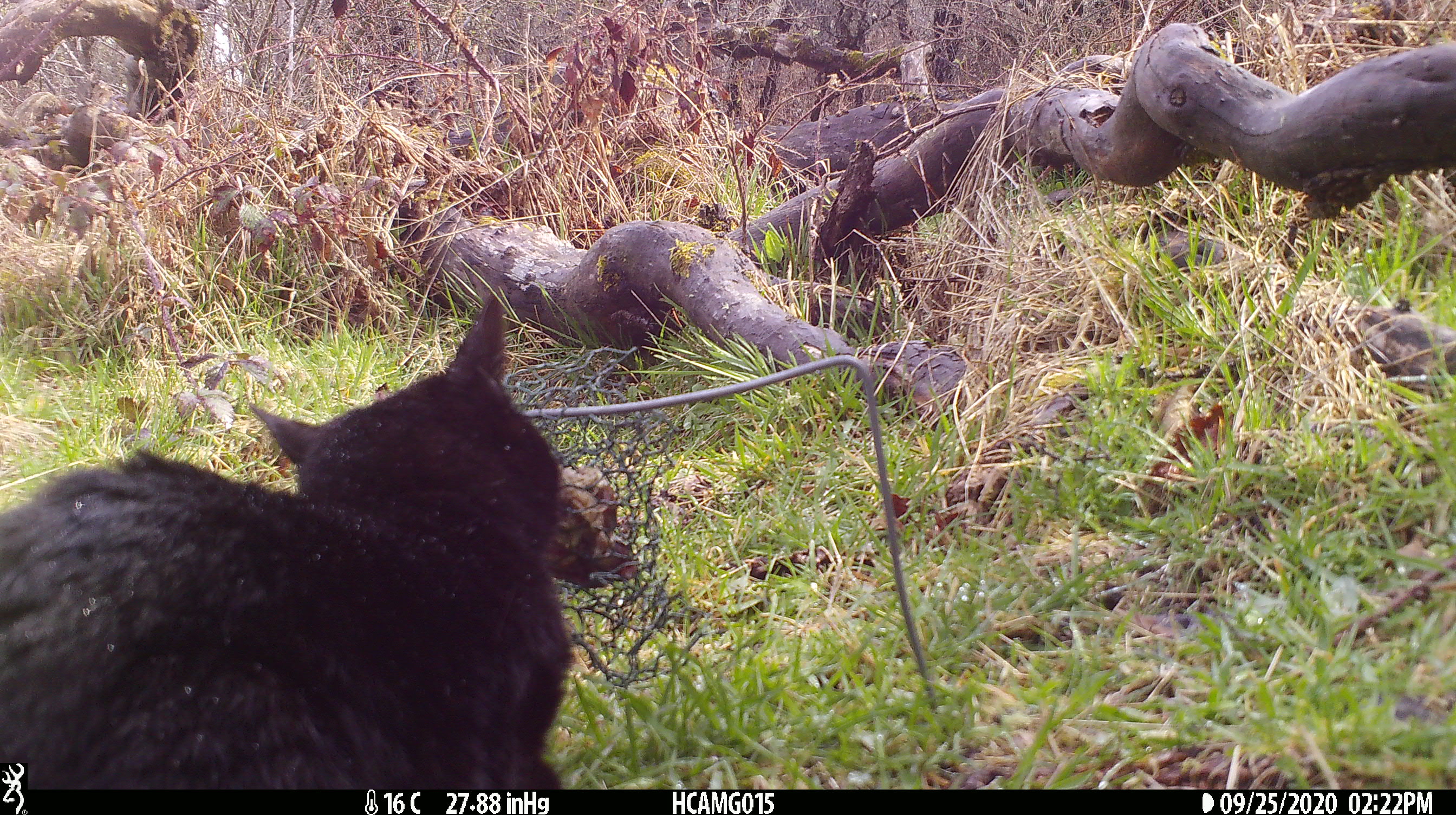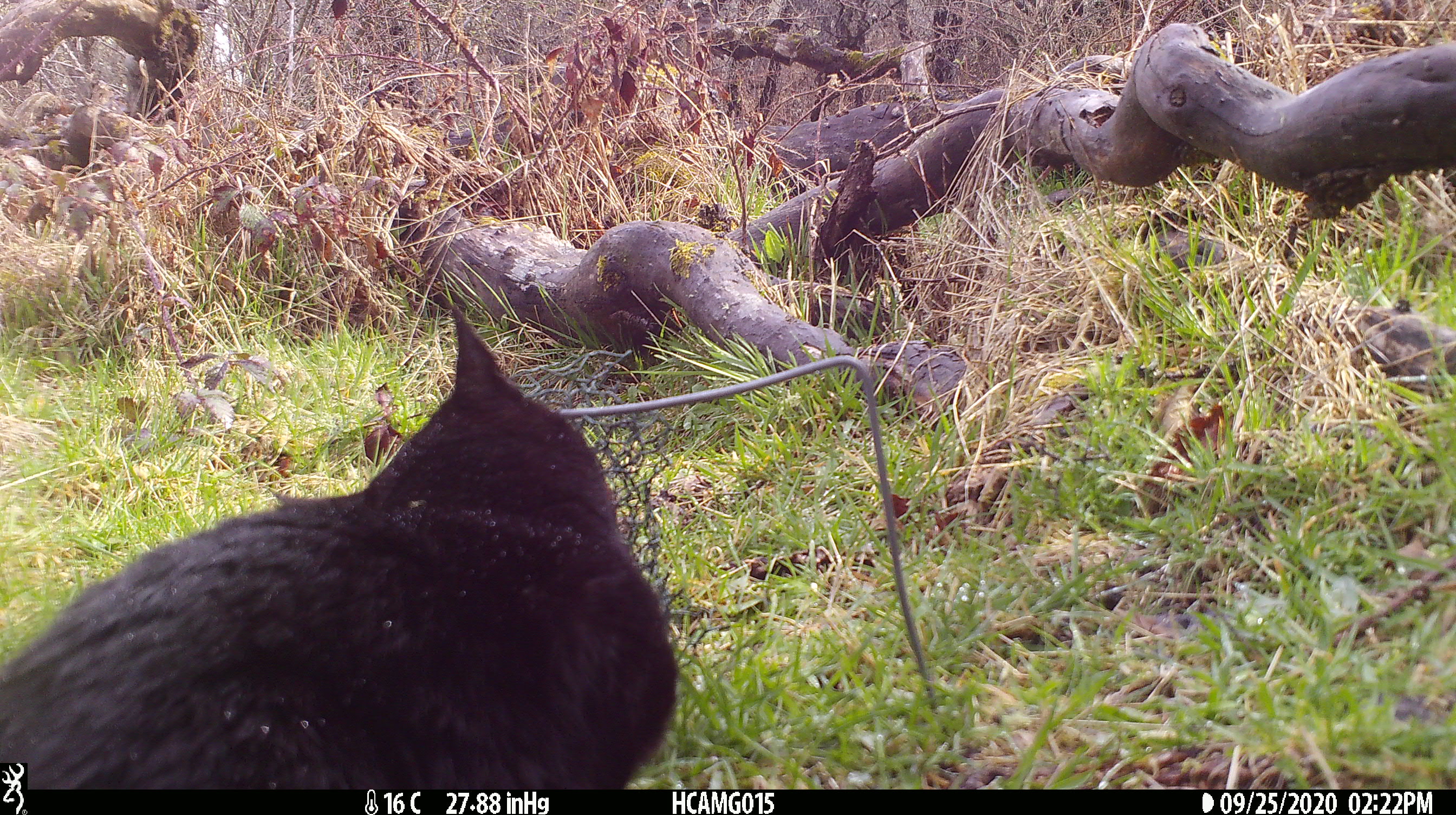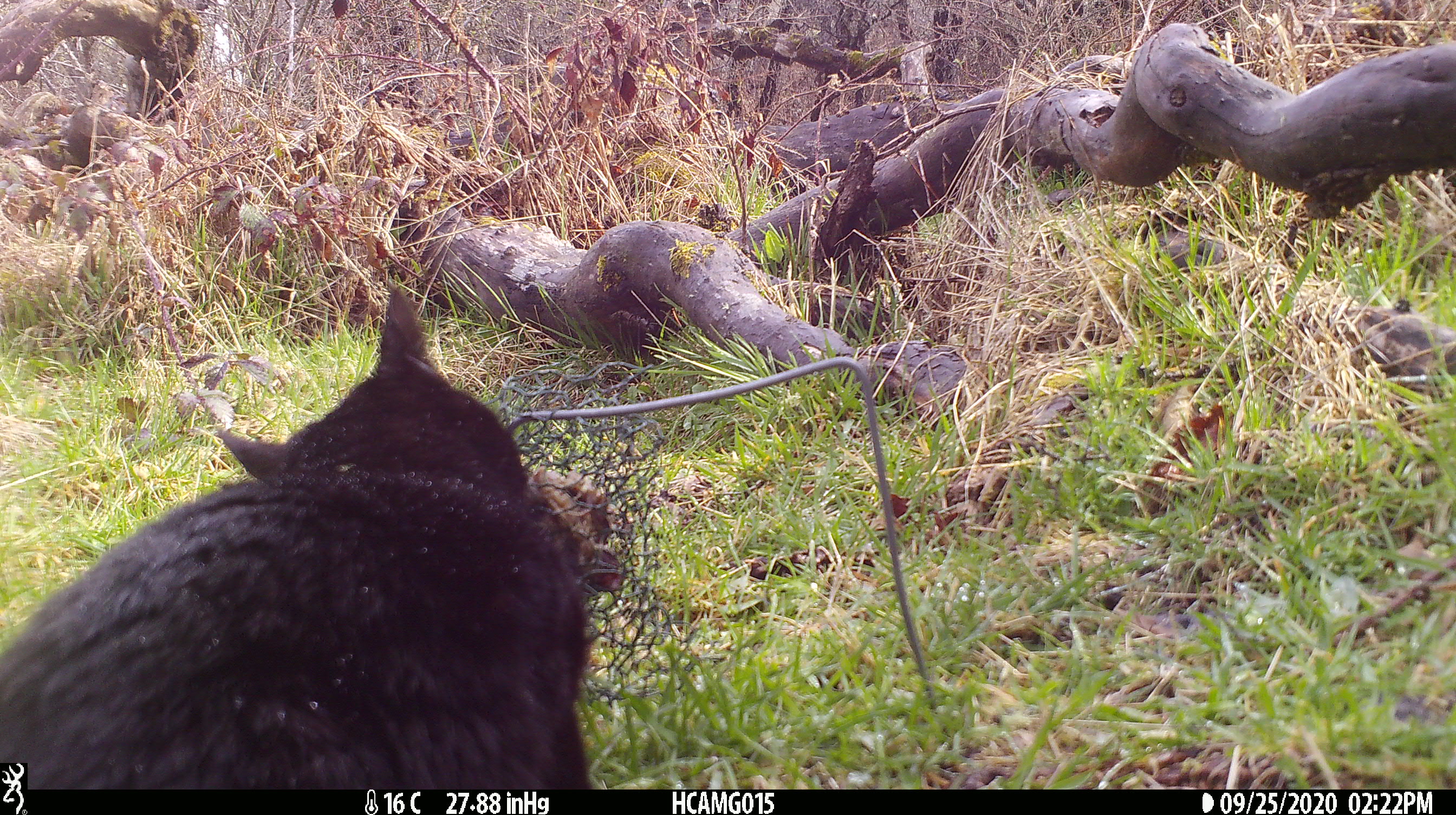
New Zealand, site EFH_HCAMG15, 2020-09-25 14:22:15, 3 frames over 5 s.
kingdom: Animalia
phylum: Chordata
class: Mammalia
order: Carnivora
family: Felidae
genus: Felis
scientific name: Felis catus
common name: domestic cat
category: cat